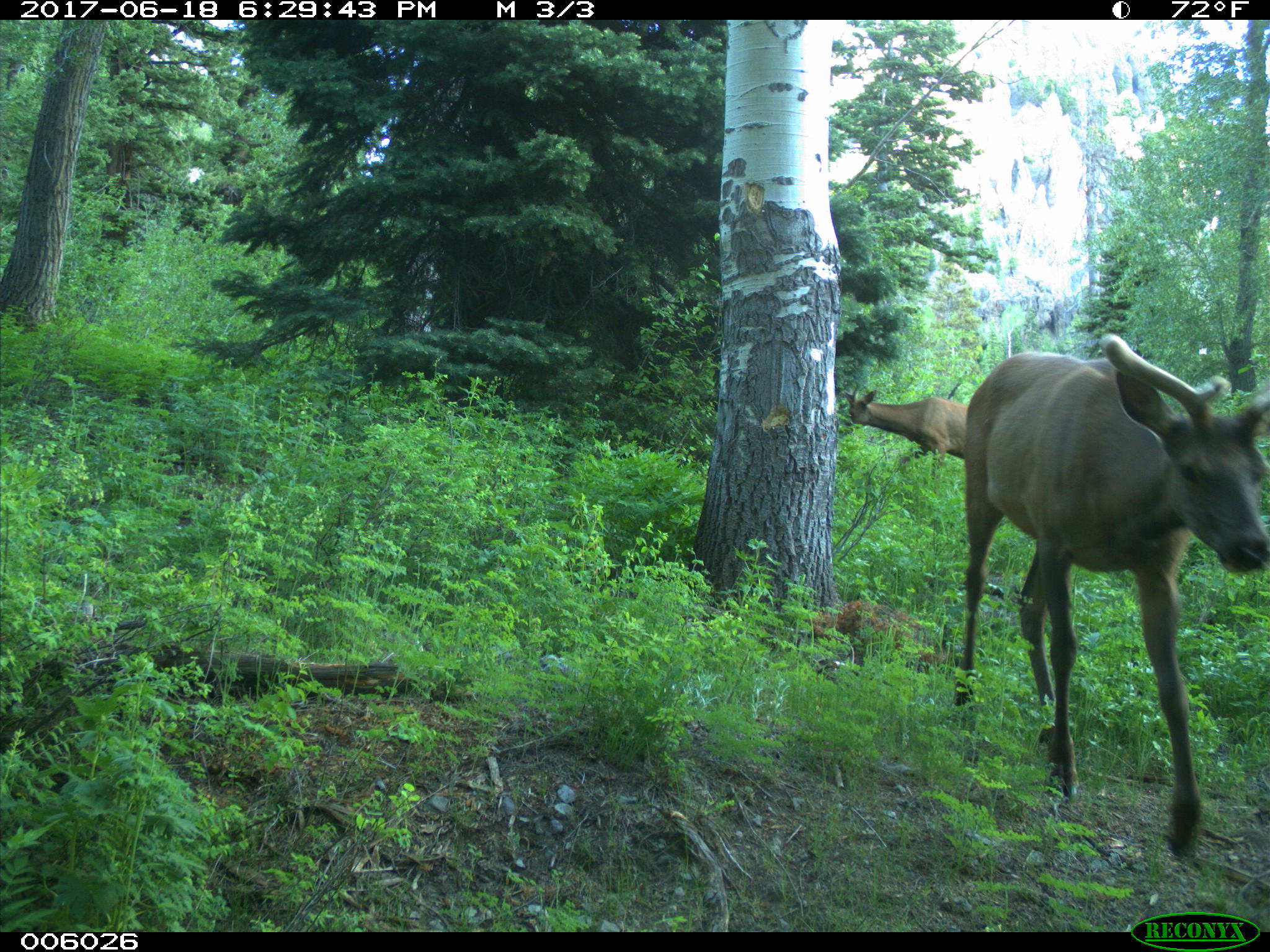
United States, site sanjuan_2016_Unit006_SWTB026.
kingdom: Animalia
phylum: Chordata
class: Mammalia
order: Artiodactyla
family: Cervidae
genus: Cervus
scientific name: Cervus elaphus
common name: red deer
Cervus elaphus (red deer).